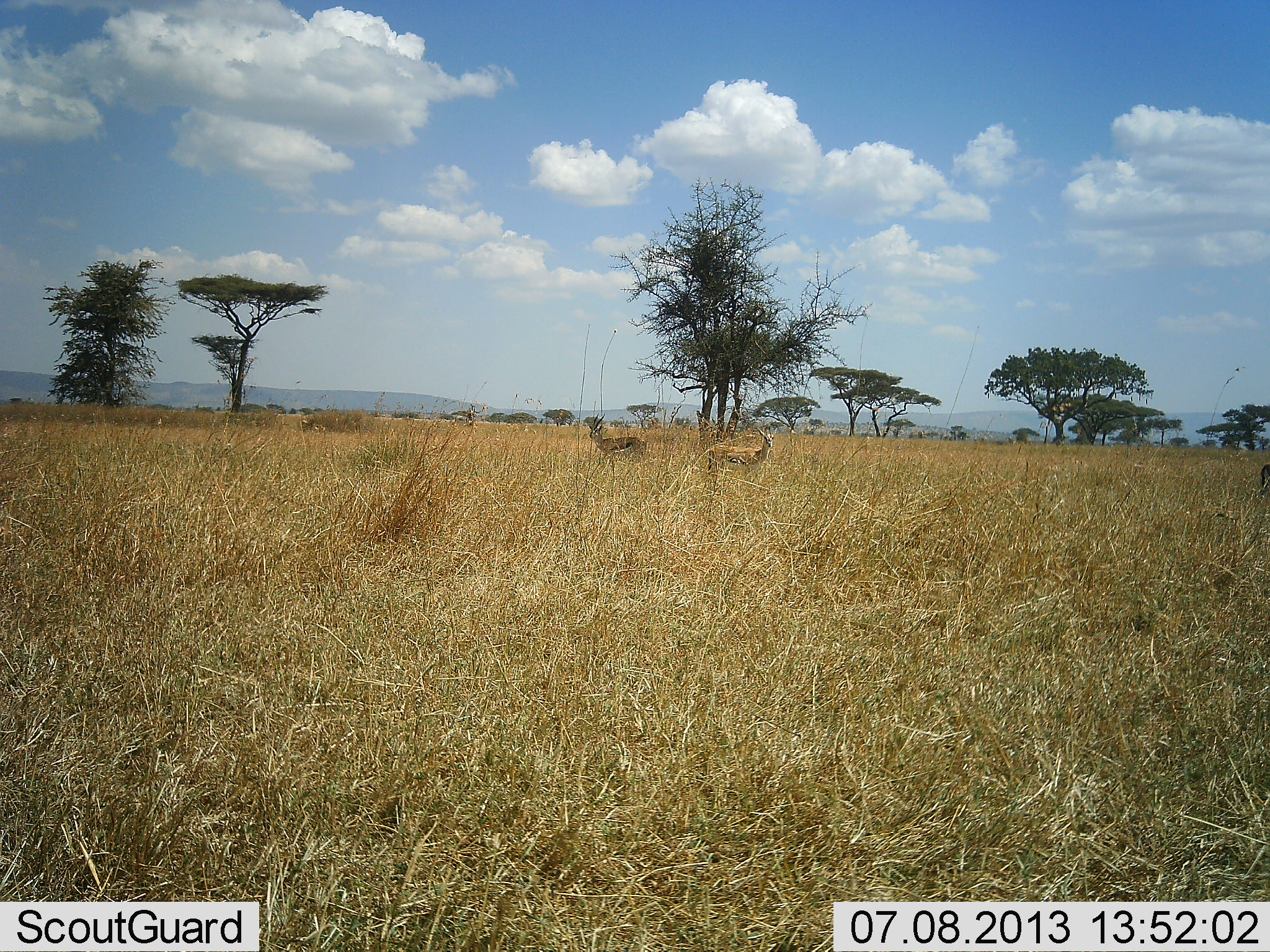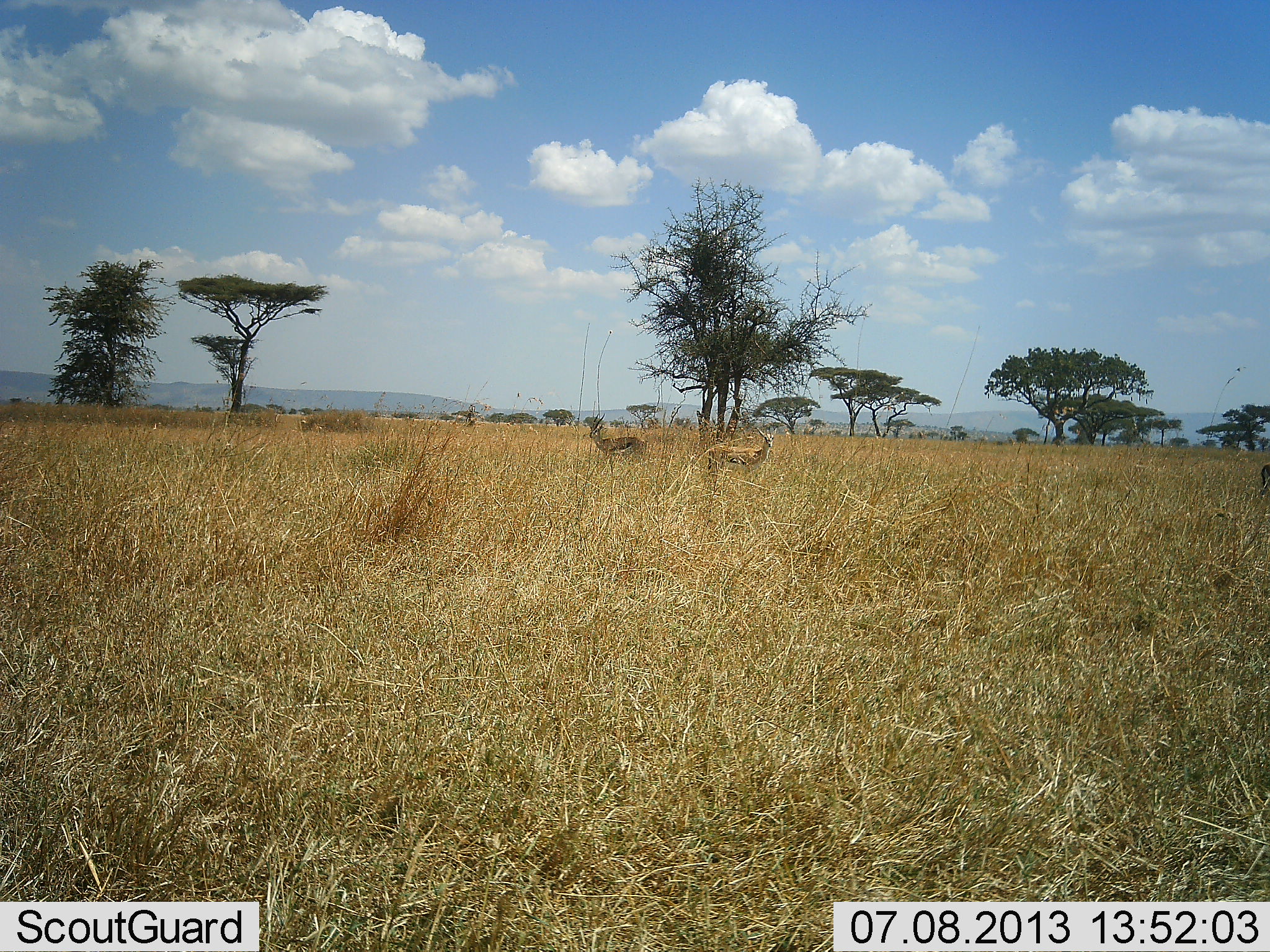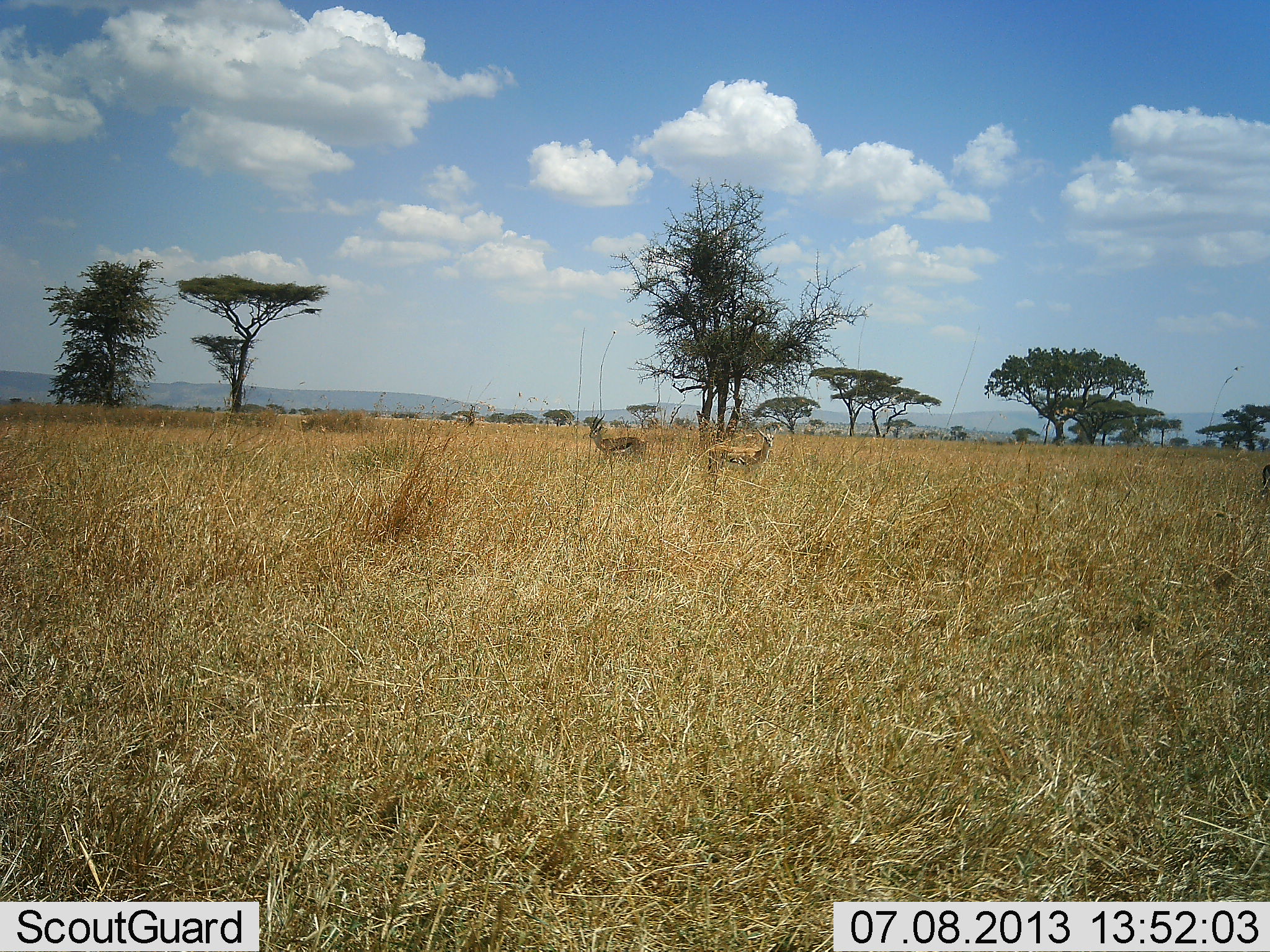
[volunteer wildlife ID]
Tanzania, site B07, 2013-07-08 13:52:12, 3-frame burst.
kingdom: Animalia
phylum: Chordata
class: Mammalia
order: Artiodactyla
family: Bovidae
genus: Eudorcas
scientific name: Eudorcas thomsonii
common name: thomson's gazelle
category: gazellethomsons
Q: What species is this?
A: Gazellethomsons (thomson's gazelle) (Eudorcas thomsonii).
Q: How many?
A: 2.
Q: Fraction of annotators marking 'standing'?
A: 100%.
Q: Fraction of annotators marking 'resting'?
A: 0%.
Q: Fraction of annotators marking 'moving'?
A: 0%.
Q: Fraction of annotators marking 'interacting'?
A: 0%.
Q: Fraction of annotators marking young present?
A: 0%.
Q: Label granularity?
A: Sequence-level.